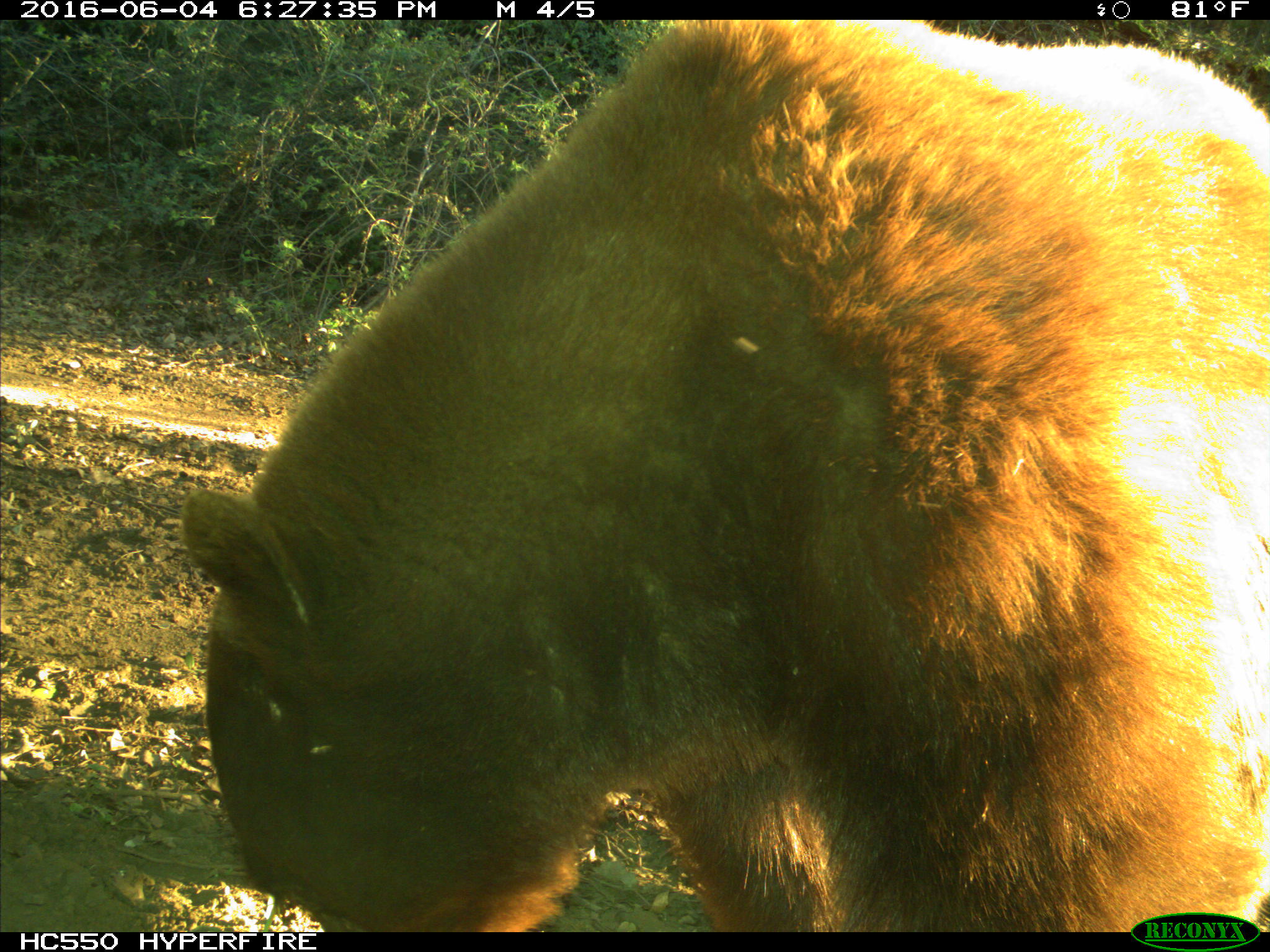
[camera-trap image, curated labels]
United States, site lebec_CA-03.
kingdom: Animalia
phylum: Chordata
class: Mammalia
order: Carnivora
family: Ursidae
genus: Ursus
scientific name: Ursus americanus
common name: american black bear